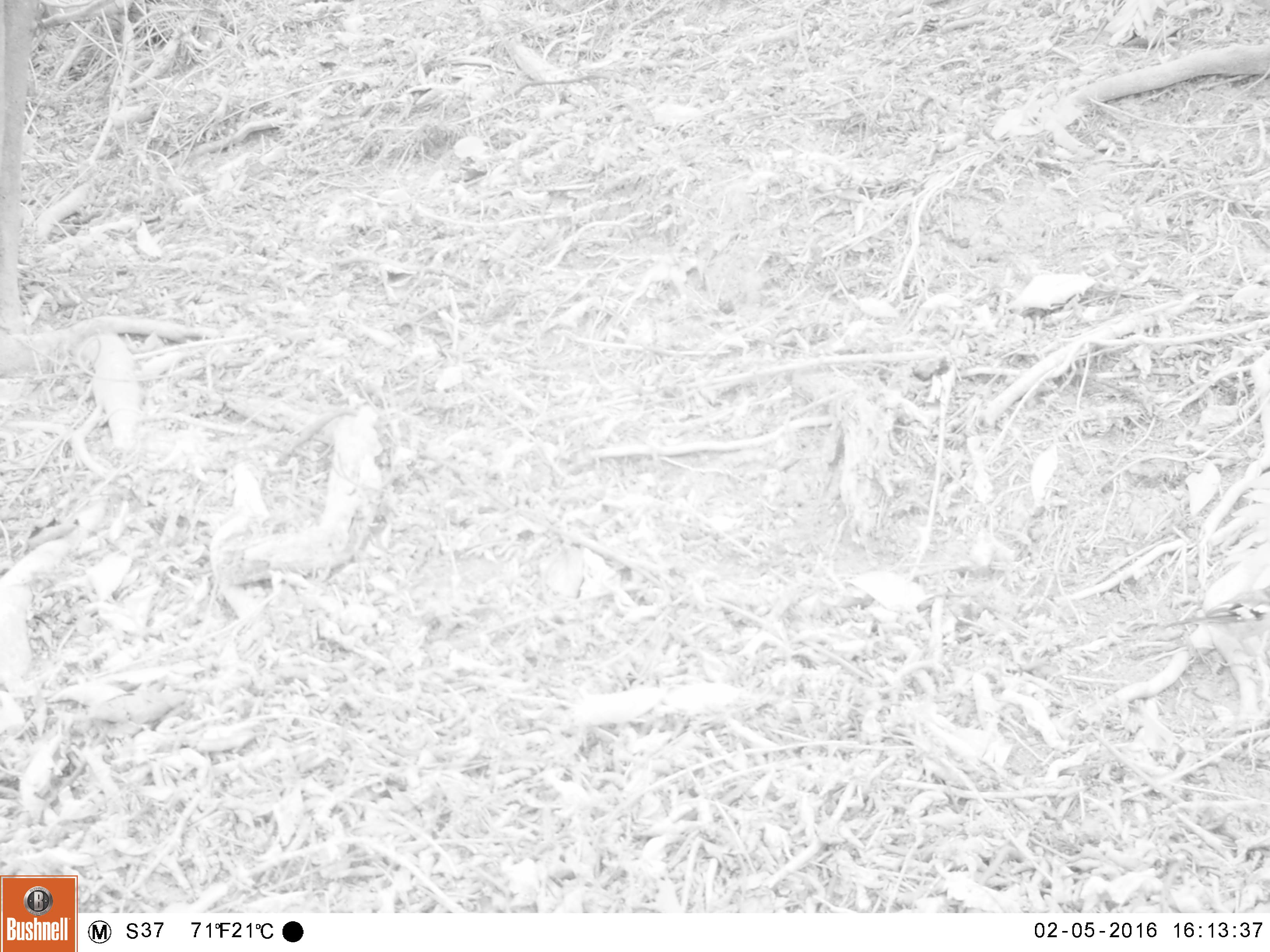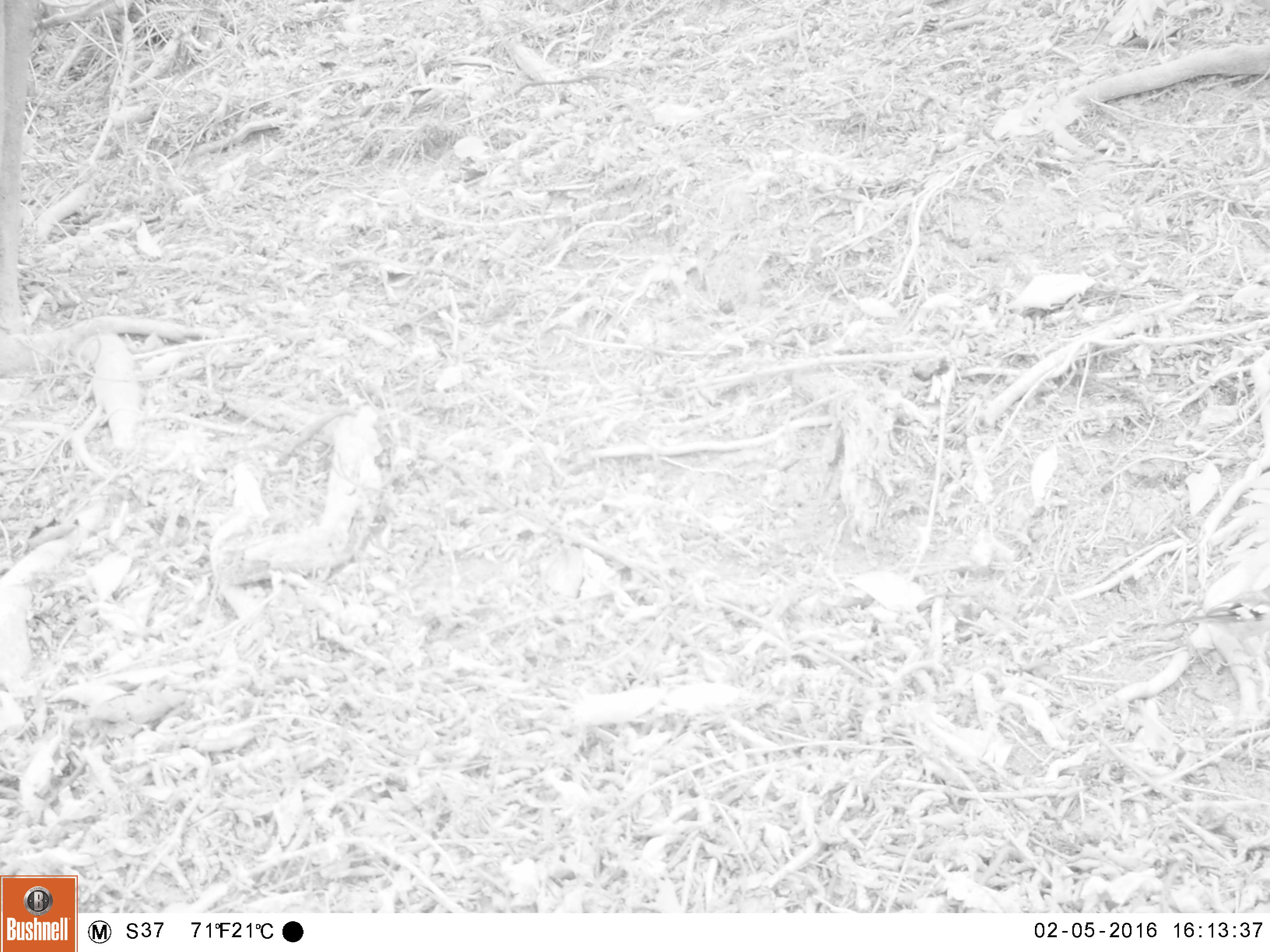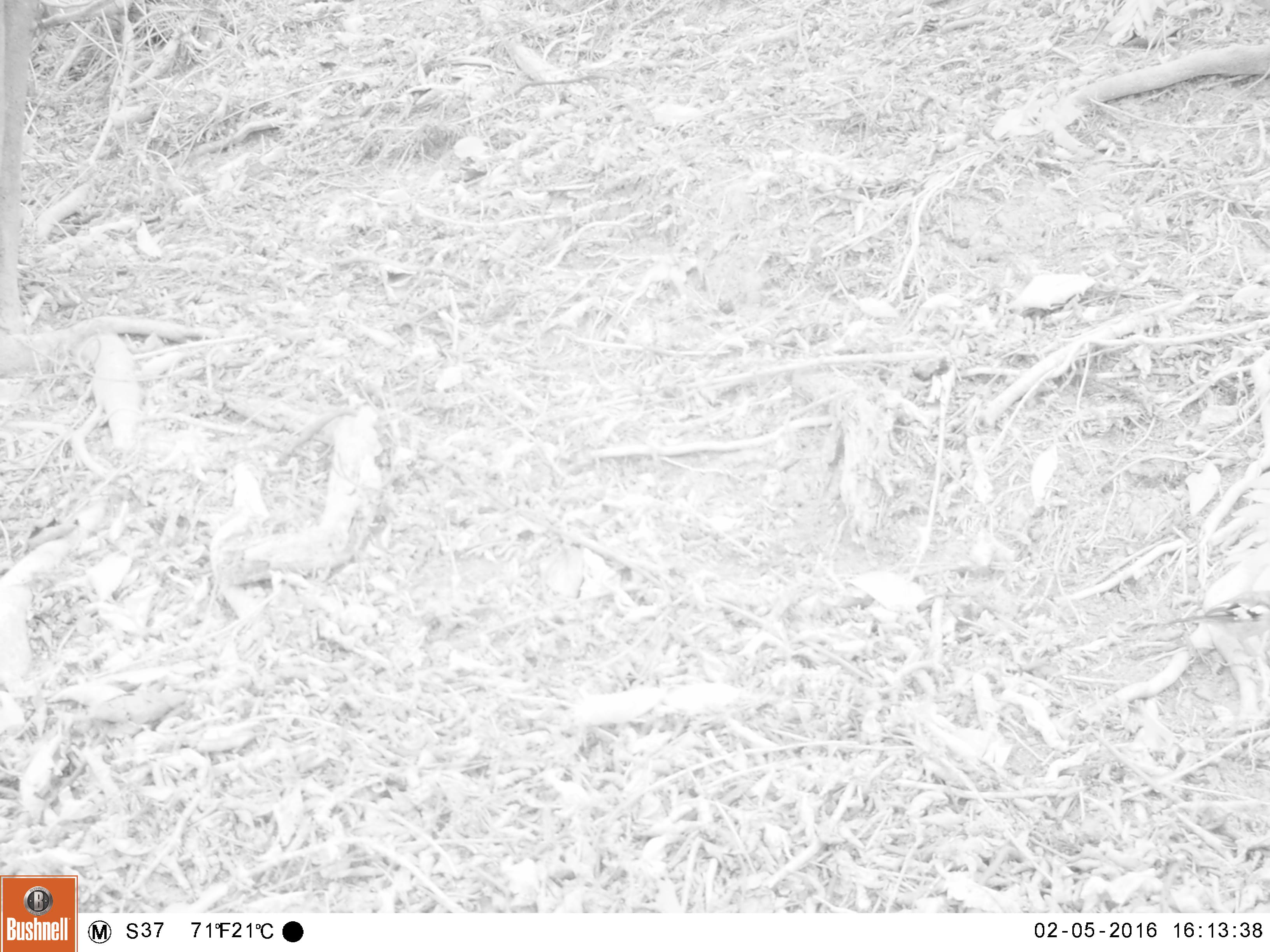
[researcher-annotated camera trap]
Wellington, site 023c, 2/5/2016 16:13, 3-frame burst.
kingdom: Animalia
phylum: Chordata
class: Aves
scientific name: Aves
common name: bird